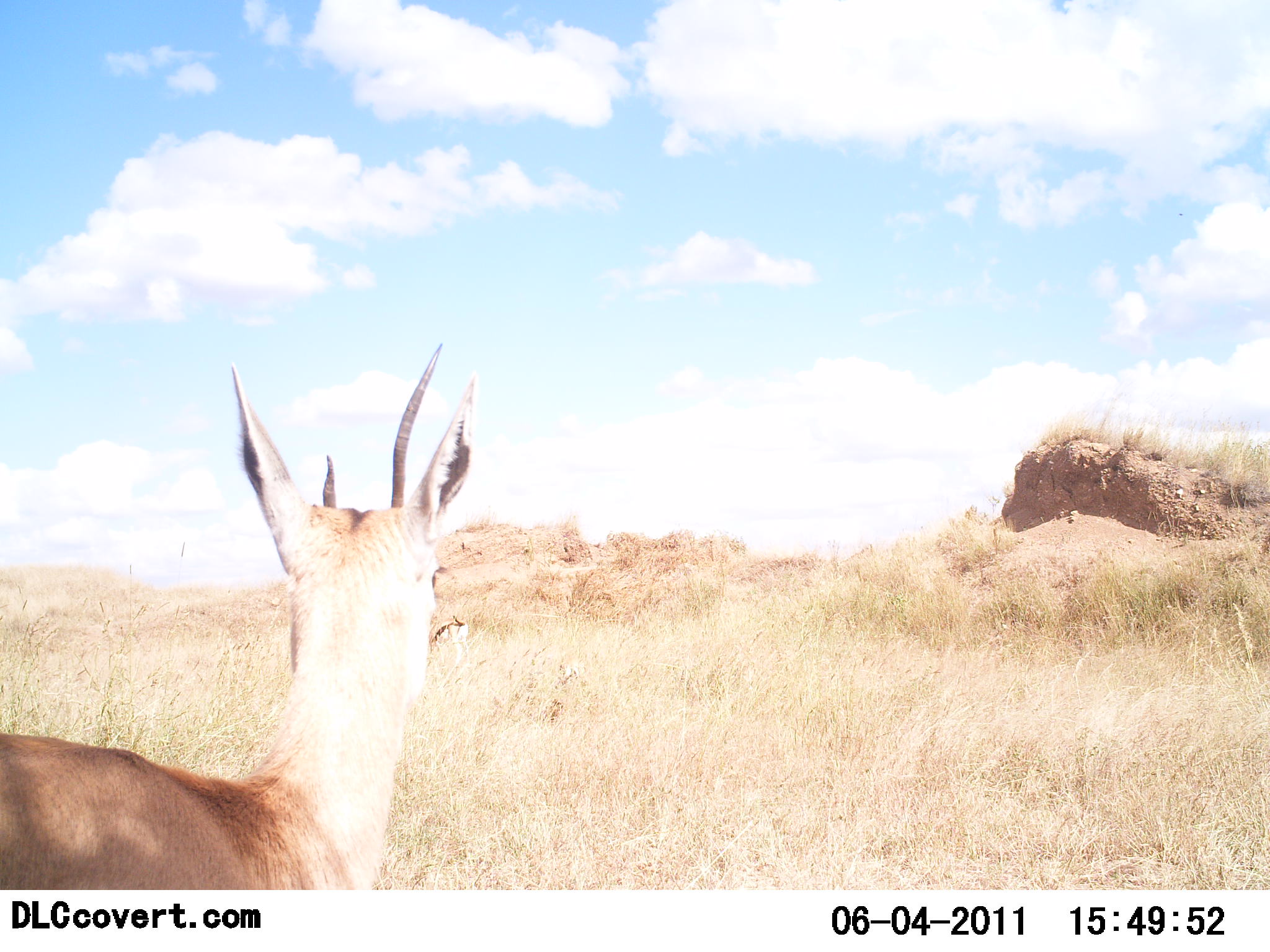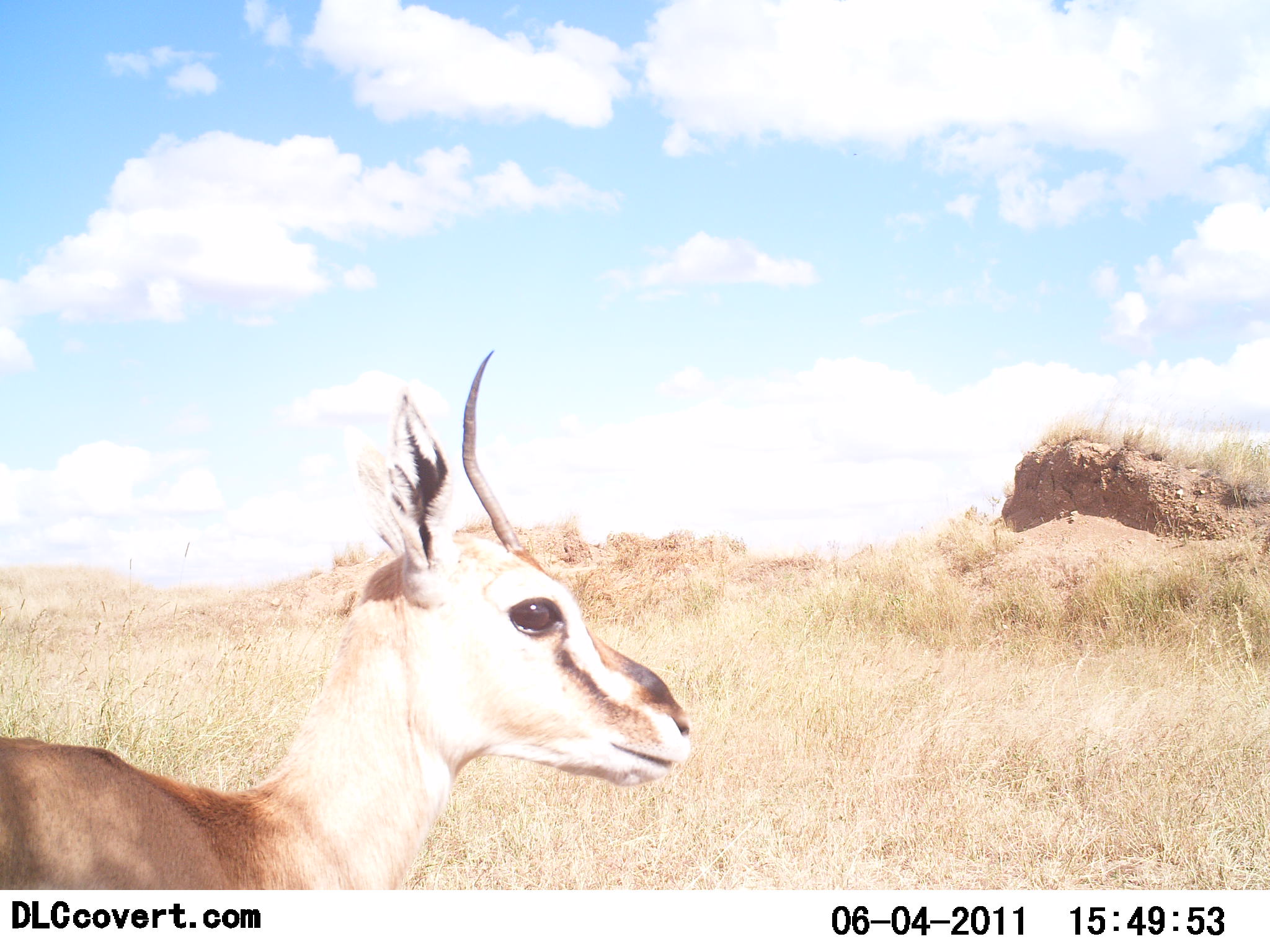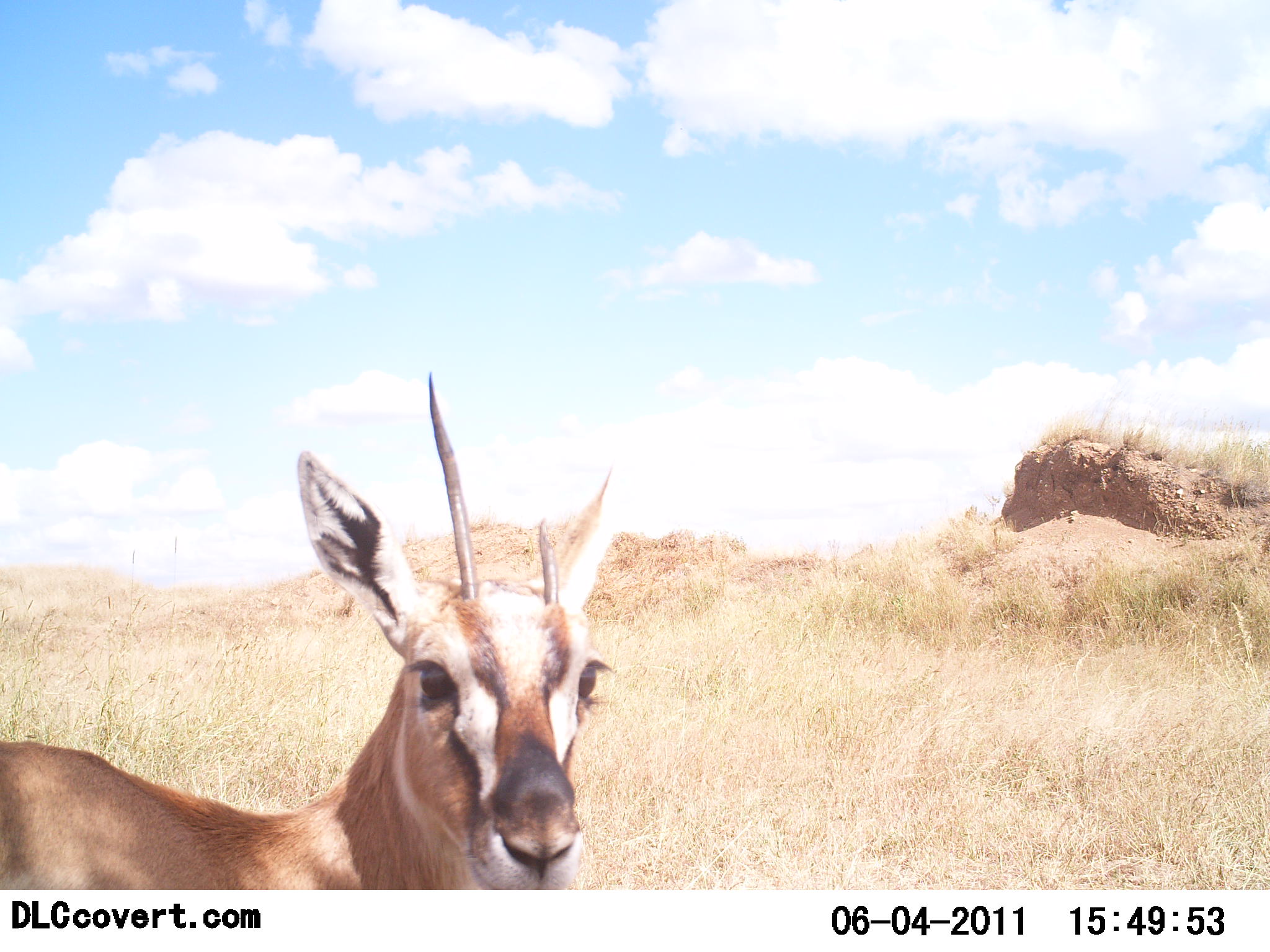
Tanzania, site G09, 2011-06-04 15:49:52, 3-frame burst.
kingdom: Animalia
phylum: Chordata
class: Mammalia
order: Artiodactyla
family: Bovidae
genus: Eudorcas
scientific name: Eudorcas thomsonii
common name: thomson's gazelle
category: gazellethomsons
Gazellethomsons (thomson's gazelle) (Eudorcas thomsonii), count 1. Behavior (volunteer vote fractions): standing 82%, resting 18%, moving 0%, interacting 0%. Young present (vote fraction): 9%. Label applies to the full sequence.